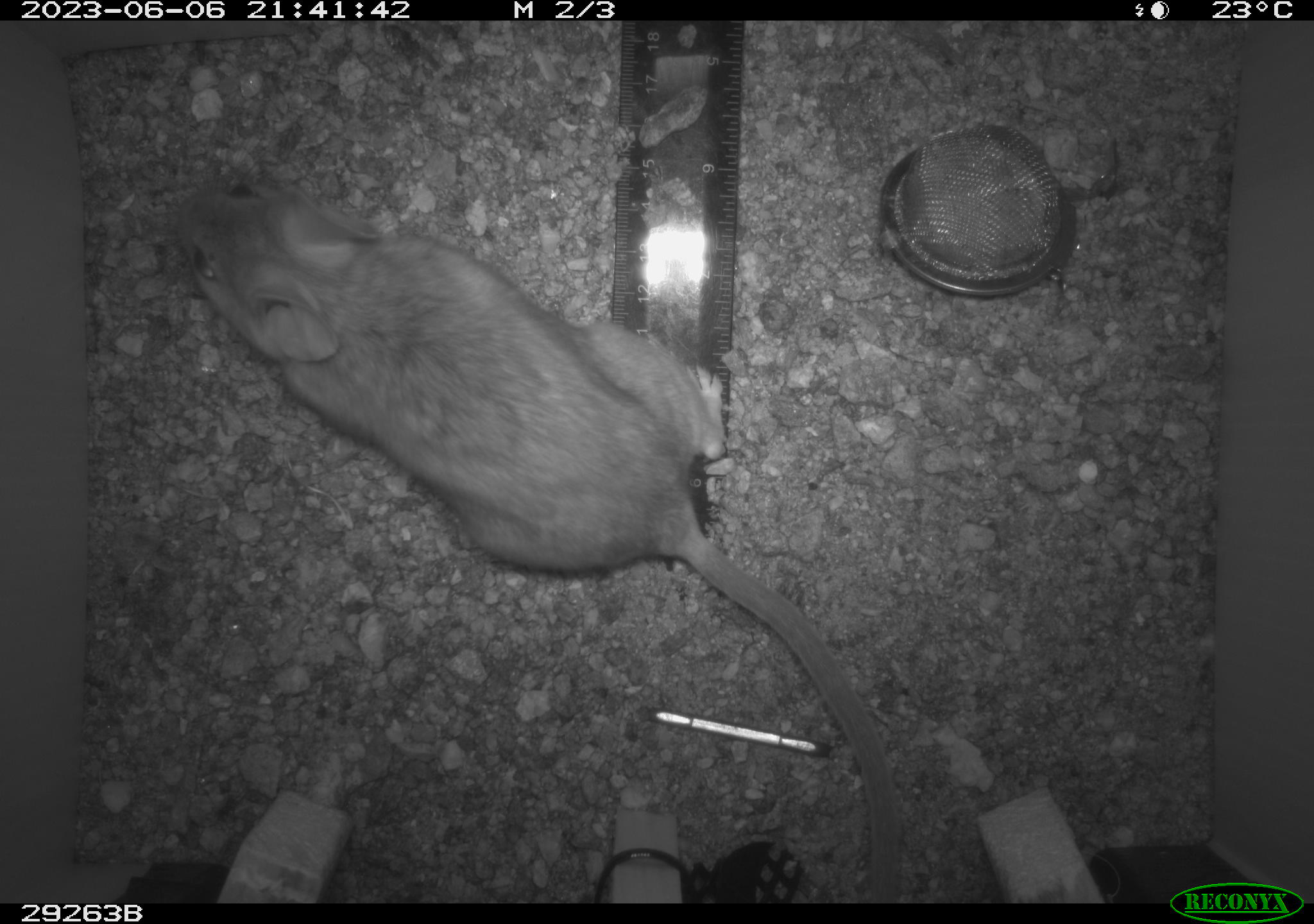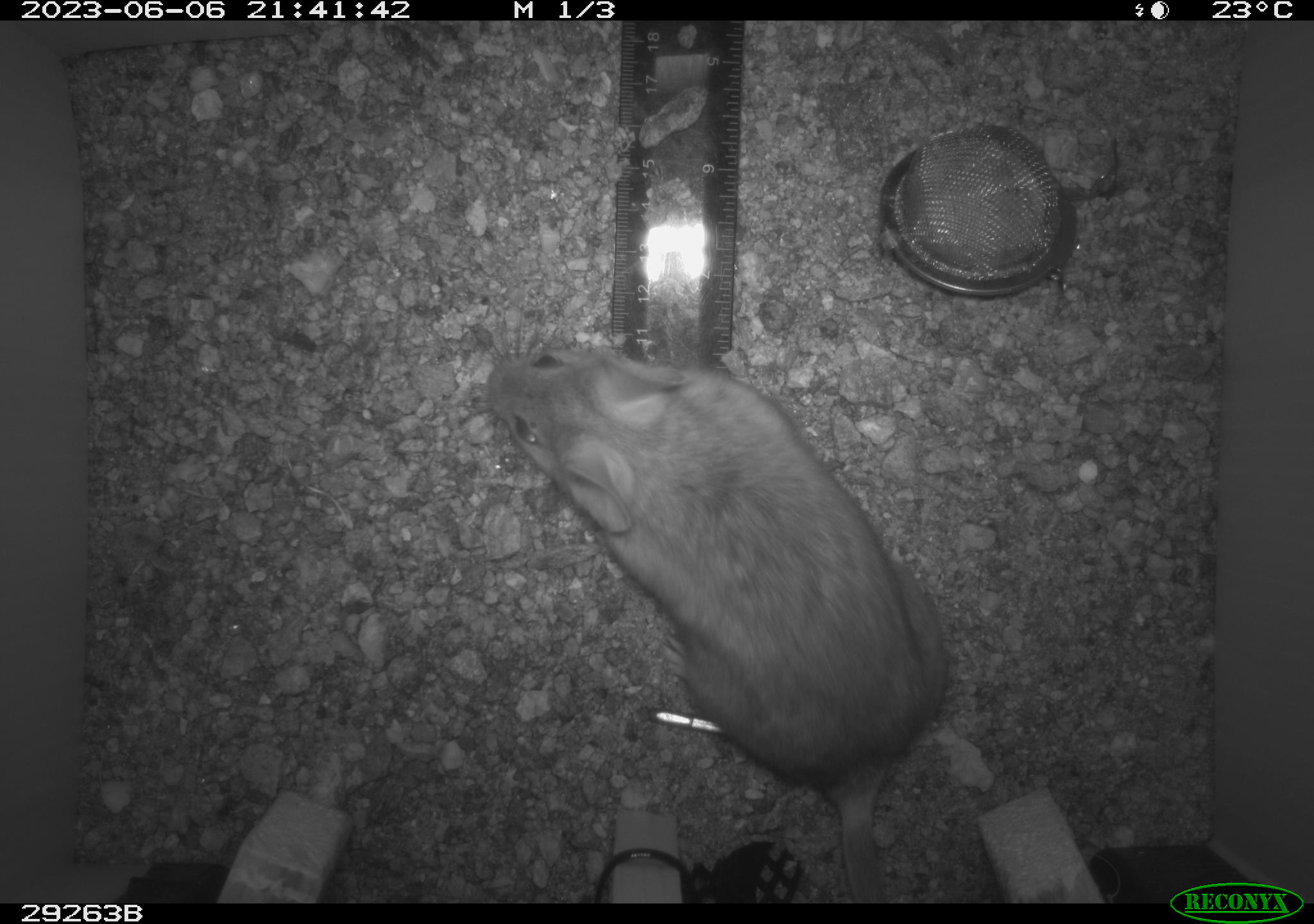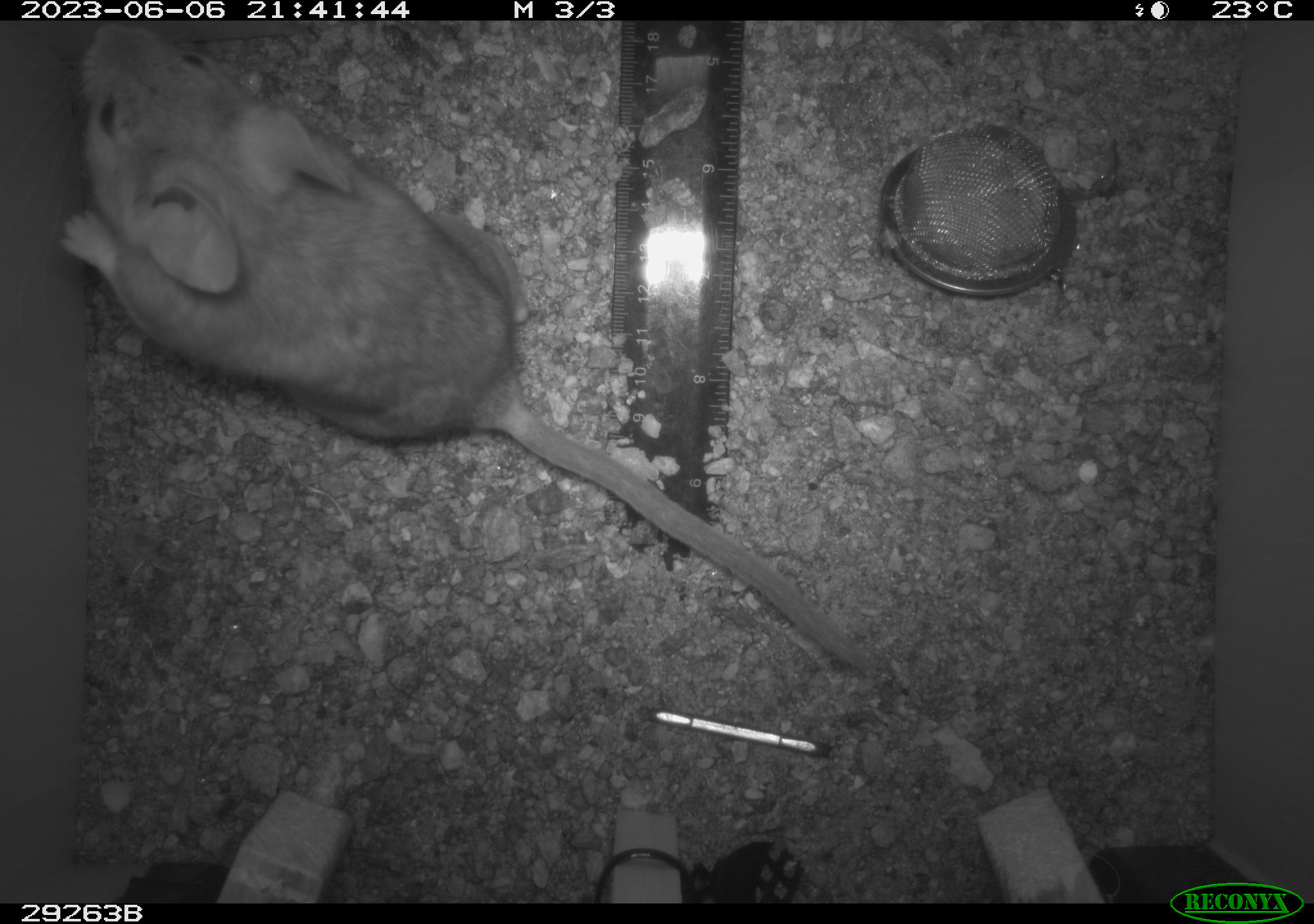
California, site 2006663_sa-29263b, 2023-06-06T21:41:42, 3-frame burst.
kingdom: Animalia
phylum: Chordata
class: Mammalia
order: Rodentia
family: Cricetidae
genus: Neotoma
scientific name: Neotoma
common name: pack rat or woodrat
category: neotoma species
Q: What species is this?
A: Neotoma species (pack rat or woodrat) (Neotoma).